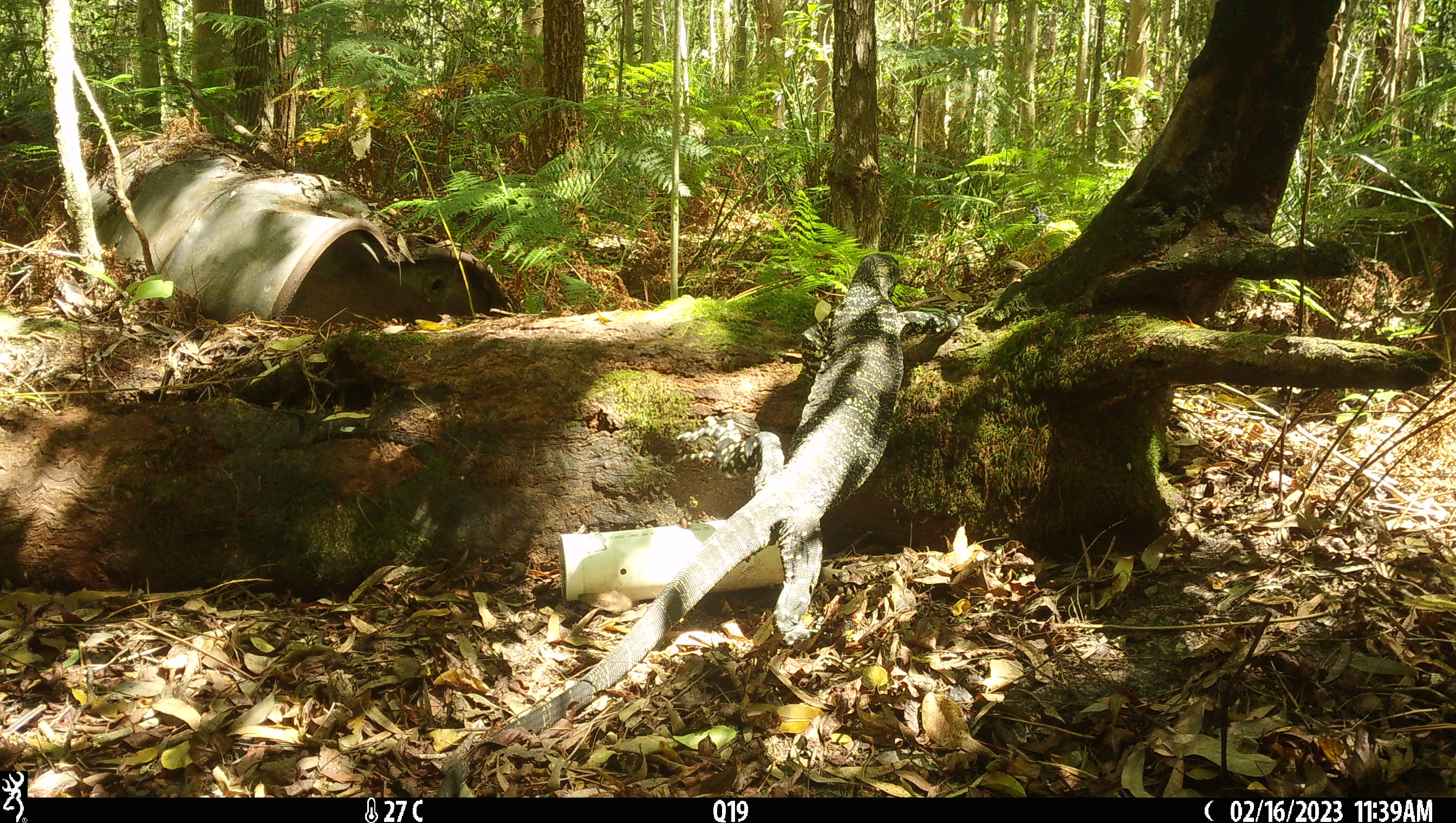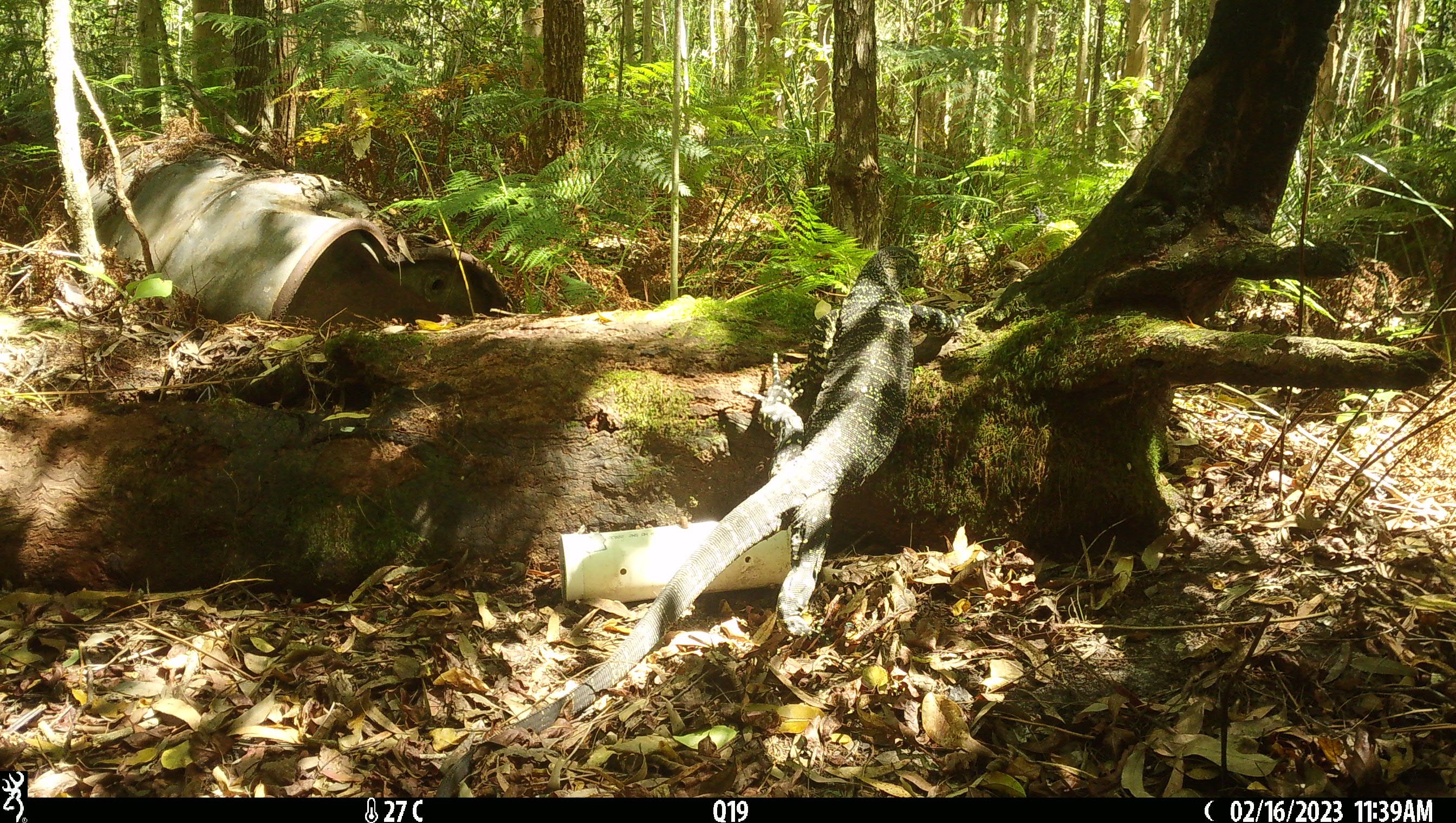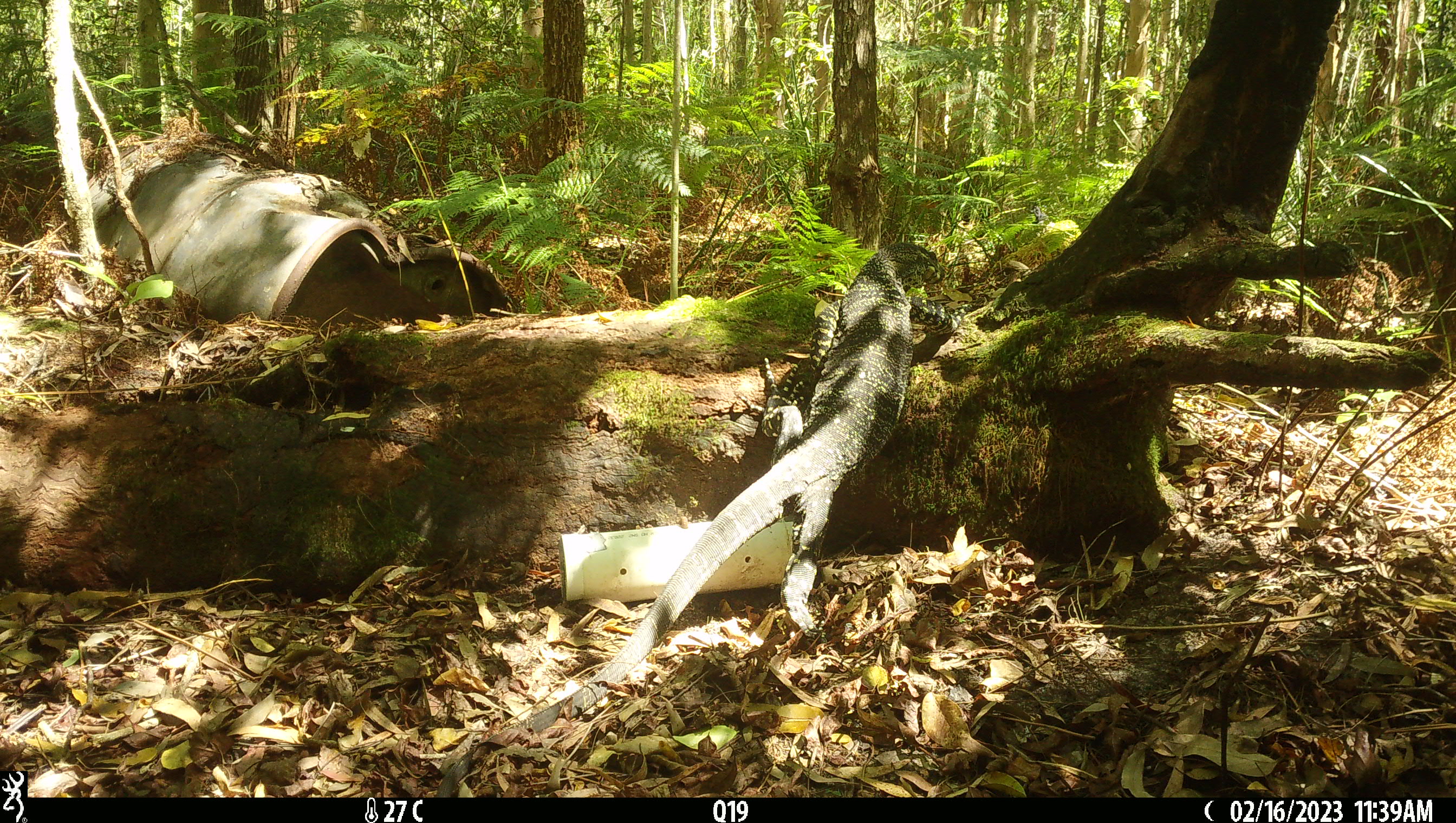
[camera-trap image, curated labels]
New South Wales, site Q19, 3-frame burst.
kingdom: Animalia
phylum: Chordata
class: Reptilia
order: Squamata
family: Varanidae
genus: Varanus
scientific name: Varanus varius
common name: lace monitor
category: goanna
Goanna (lace monitor) (Varanus varius).